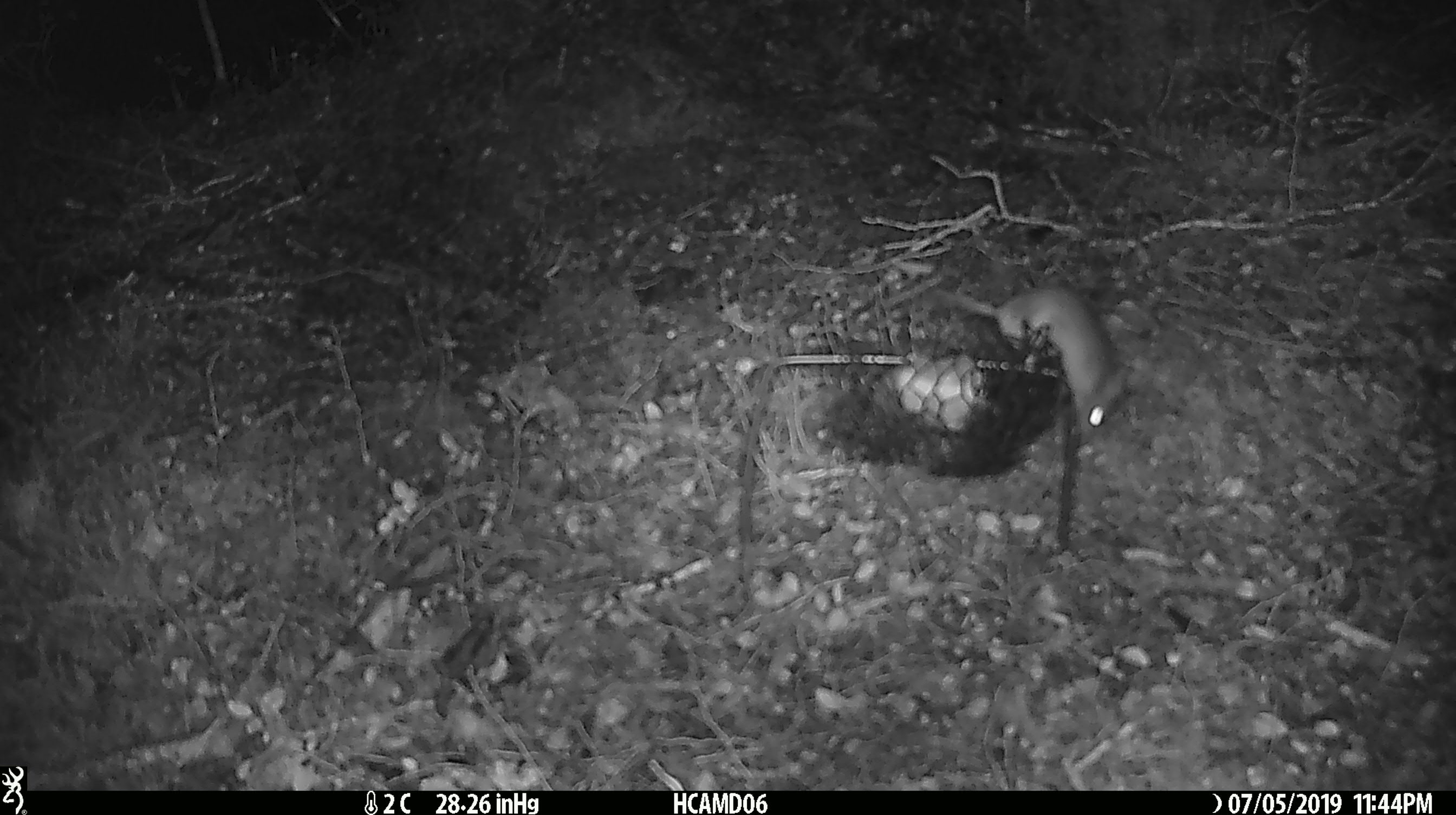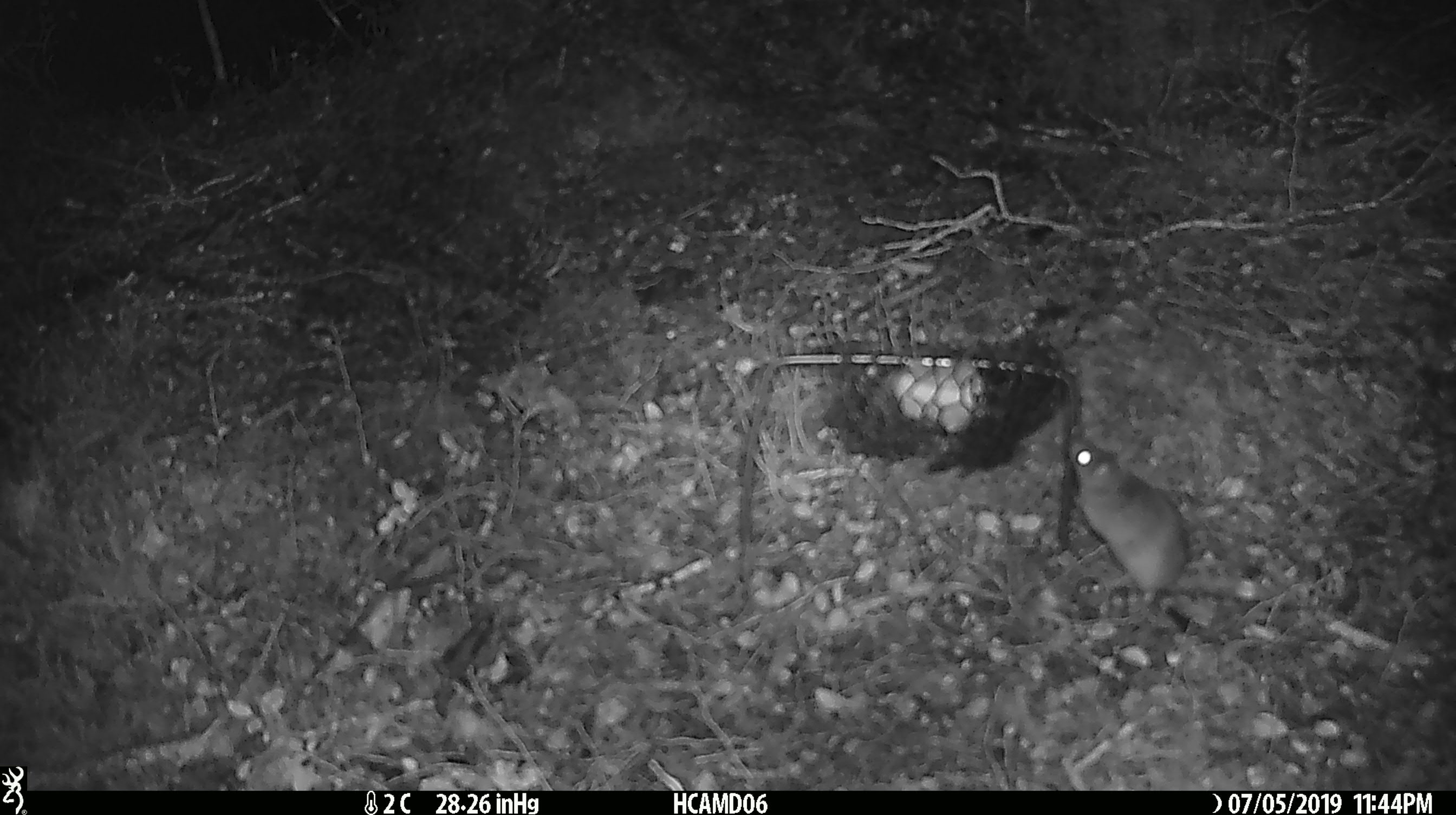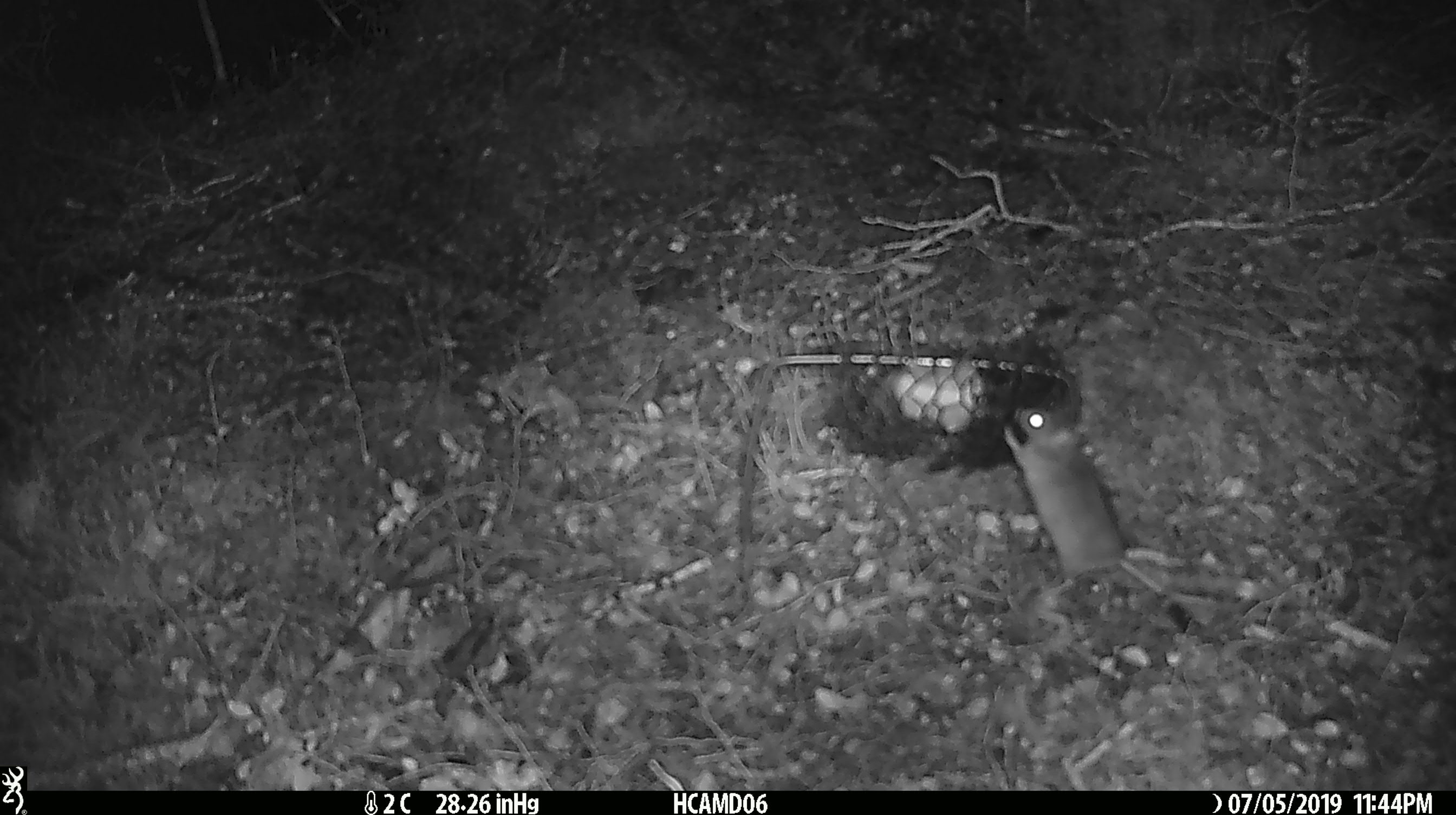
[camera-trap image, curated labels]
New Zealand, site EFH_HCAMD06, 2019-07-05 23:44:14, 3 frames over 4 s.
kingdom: Animalia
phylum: Chordata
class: Mammalia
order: Rodentia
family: Muridae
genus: Mus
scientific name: Mus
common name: mouse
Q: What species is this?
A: Mouse (Mus).